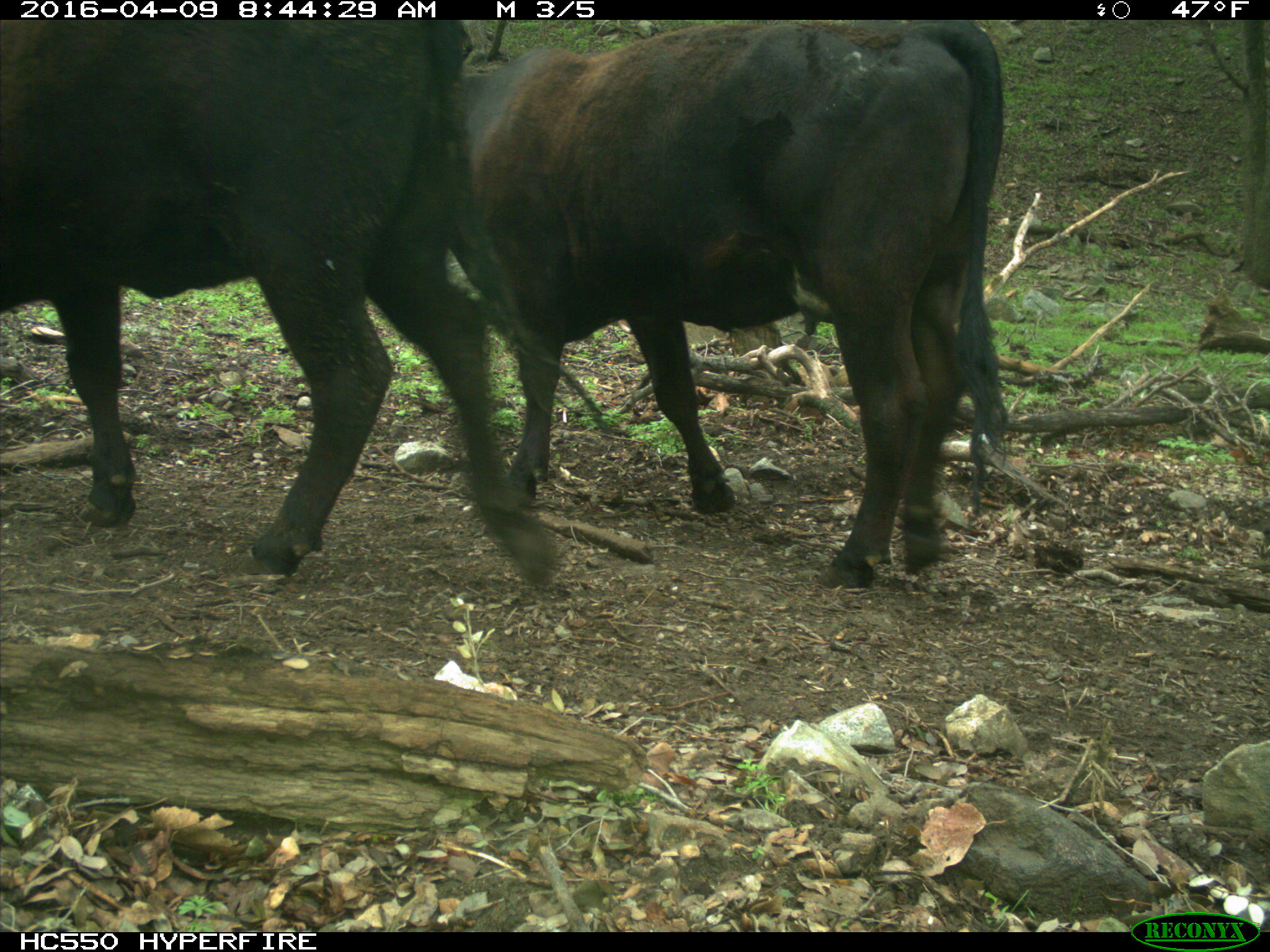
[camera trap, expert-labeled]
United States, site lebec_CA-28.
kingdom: Animalia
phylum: Chordata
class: Mammalia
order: Artiodactyla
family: Bovidae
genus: Bos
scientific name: Bos taurus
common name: domestic cow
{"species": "Bos taurus (domestic cow)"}